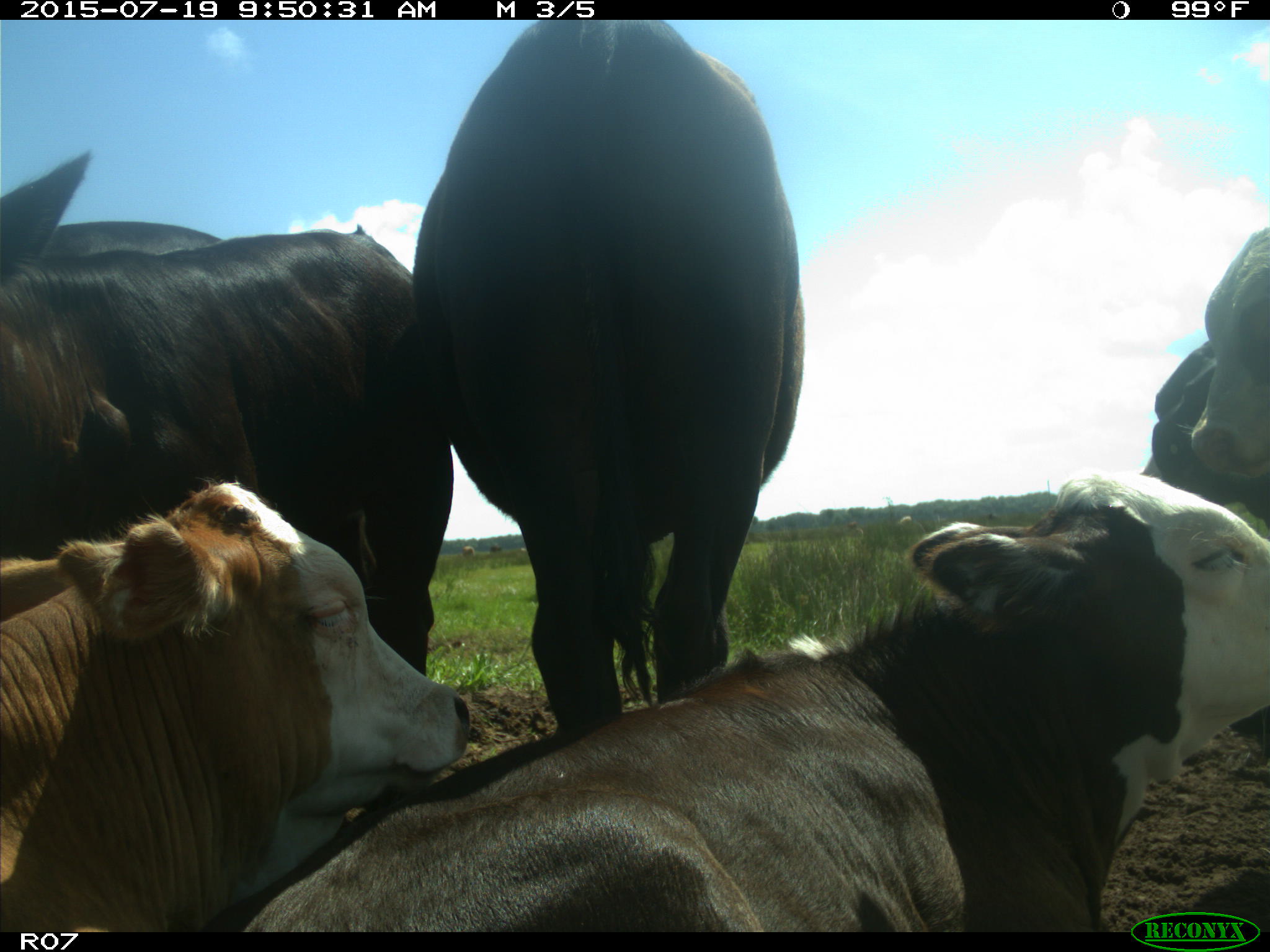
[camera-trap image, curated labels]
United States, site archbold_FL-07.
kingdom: Animalia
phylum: Chordata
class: Mammalia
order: Artiodactyla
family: Bovidae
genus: Bos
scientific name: Bos taurus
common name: domestic cow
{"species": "Bos taurus (domestic cow)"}